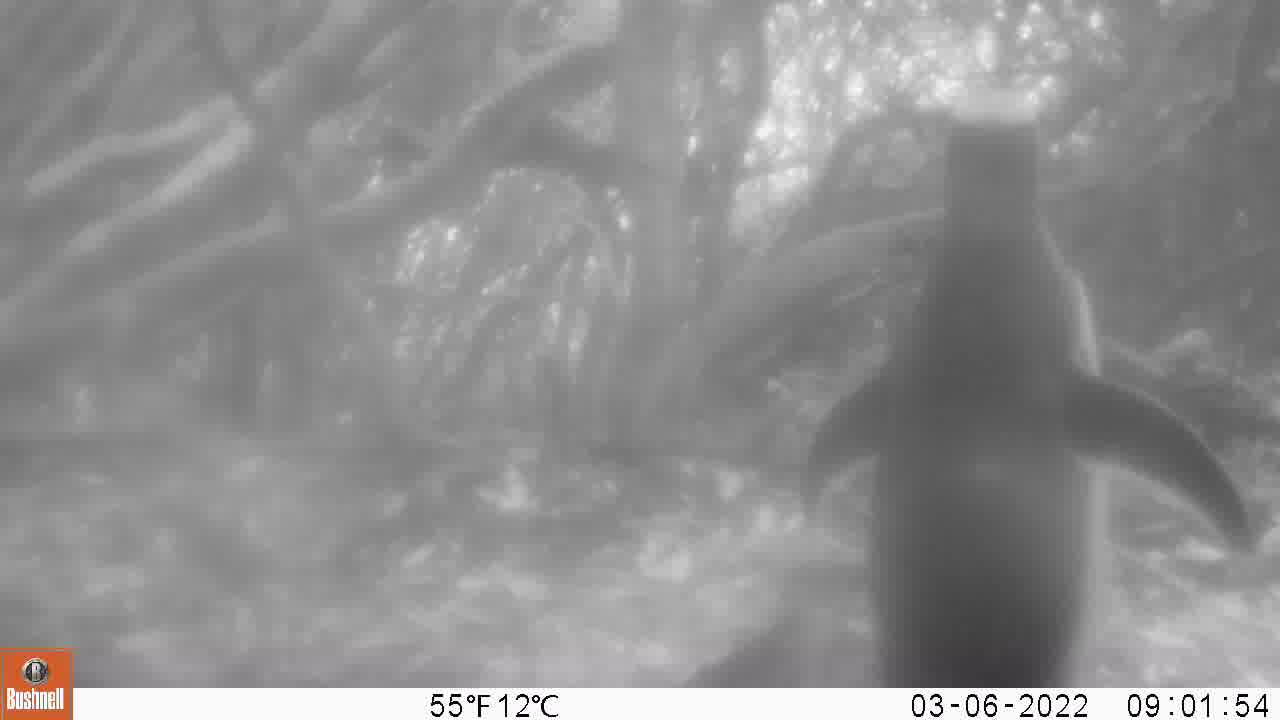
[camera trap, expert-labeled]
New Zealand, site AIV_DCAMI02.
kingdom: Animalia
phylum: Chordata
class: Aves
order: Sphenisciformes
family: Spheniscidae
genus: Megadyptes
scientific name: Megadyptes antipodes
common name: yellow-eyed penguin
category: yellow eyed penguin